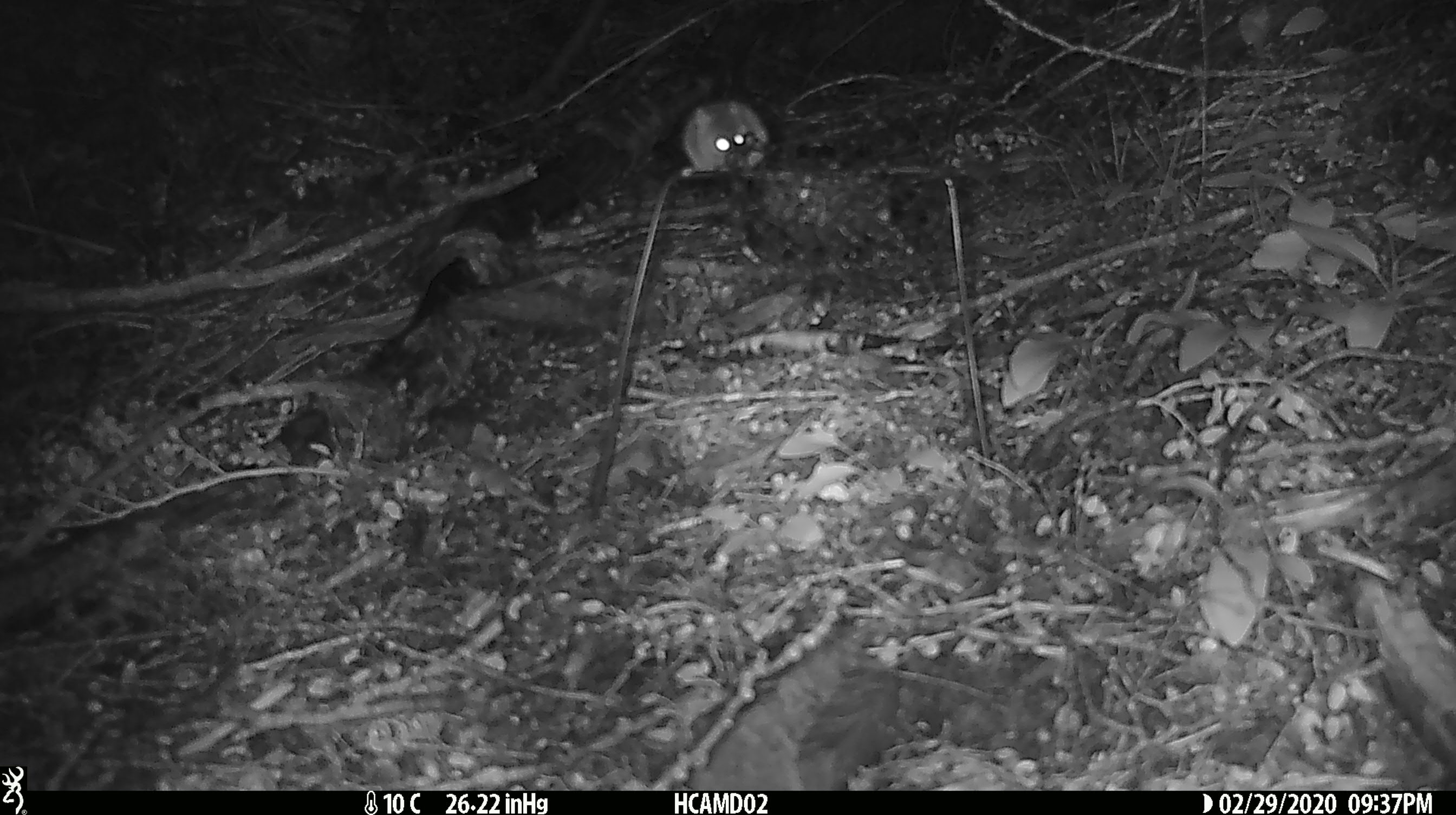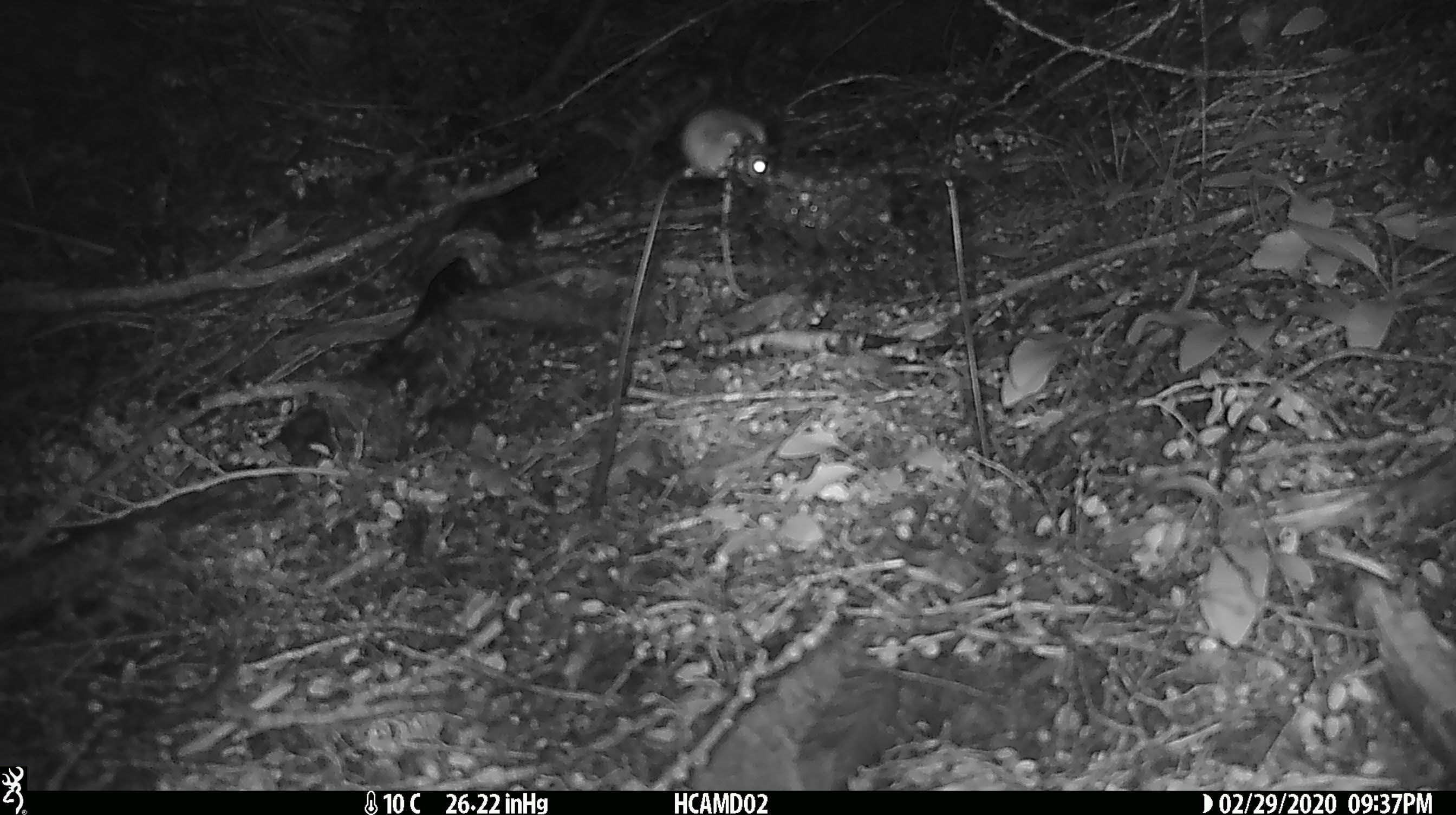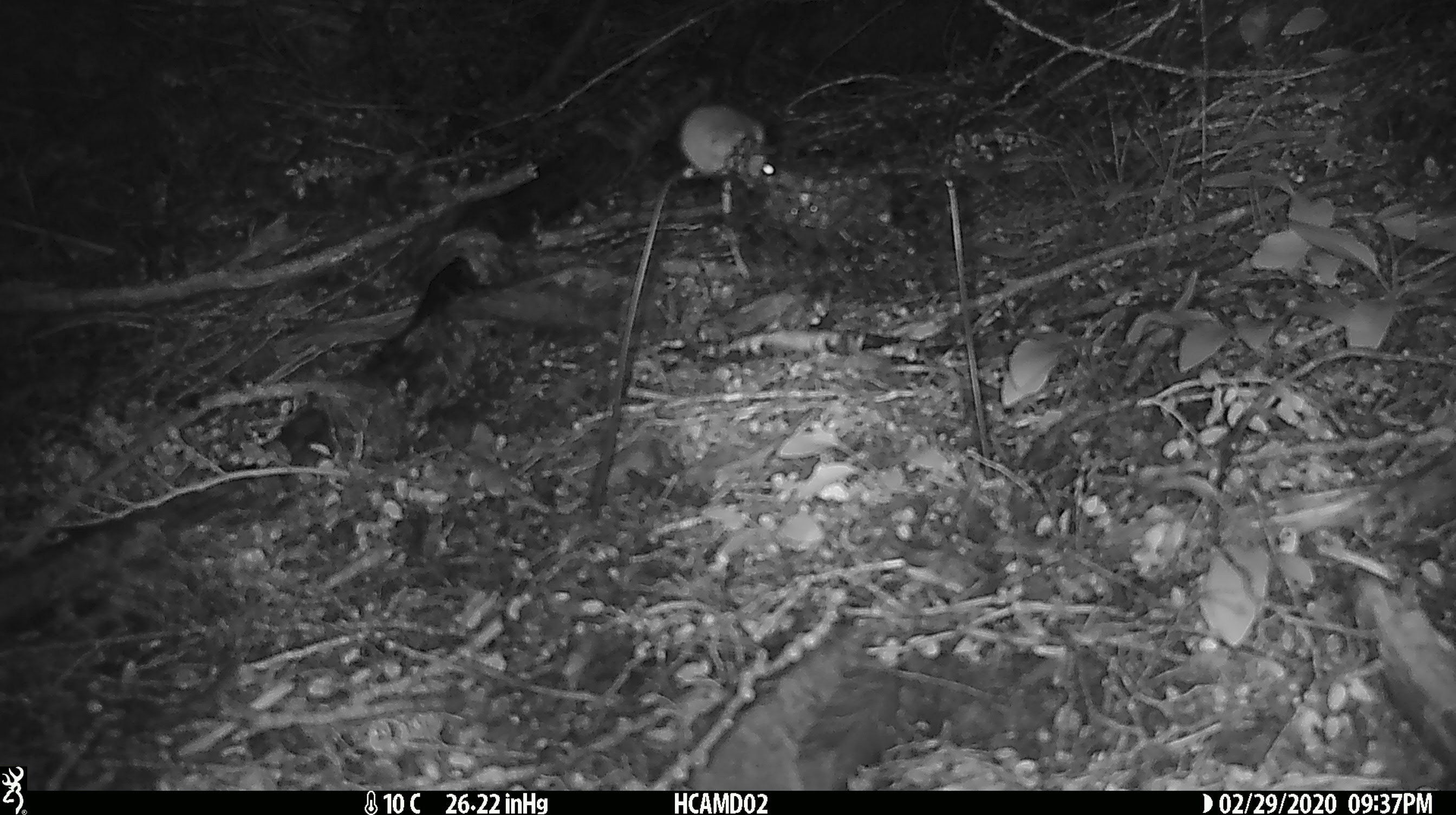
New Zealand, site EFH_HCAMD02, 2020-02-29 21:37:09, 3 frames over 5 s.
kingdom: Animalia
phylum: Chordata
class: Mammalia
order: Rodentia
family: Muridae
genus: Mus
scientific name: Mus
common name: mouse